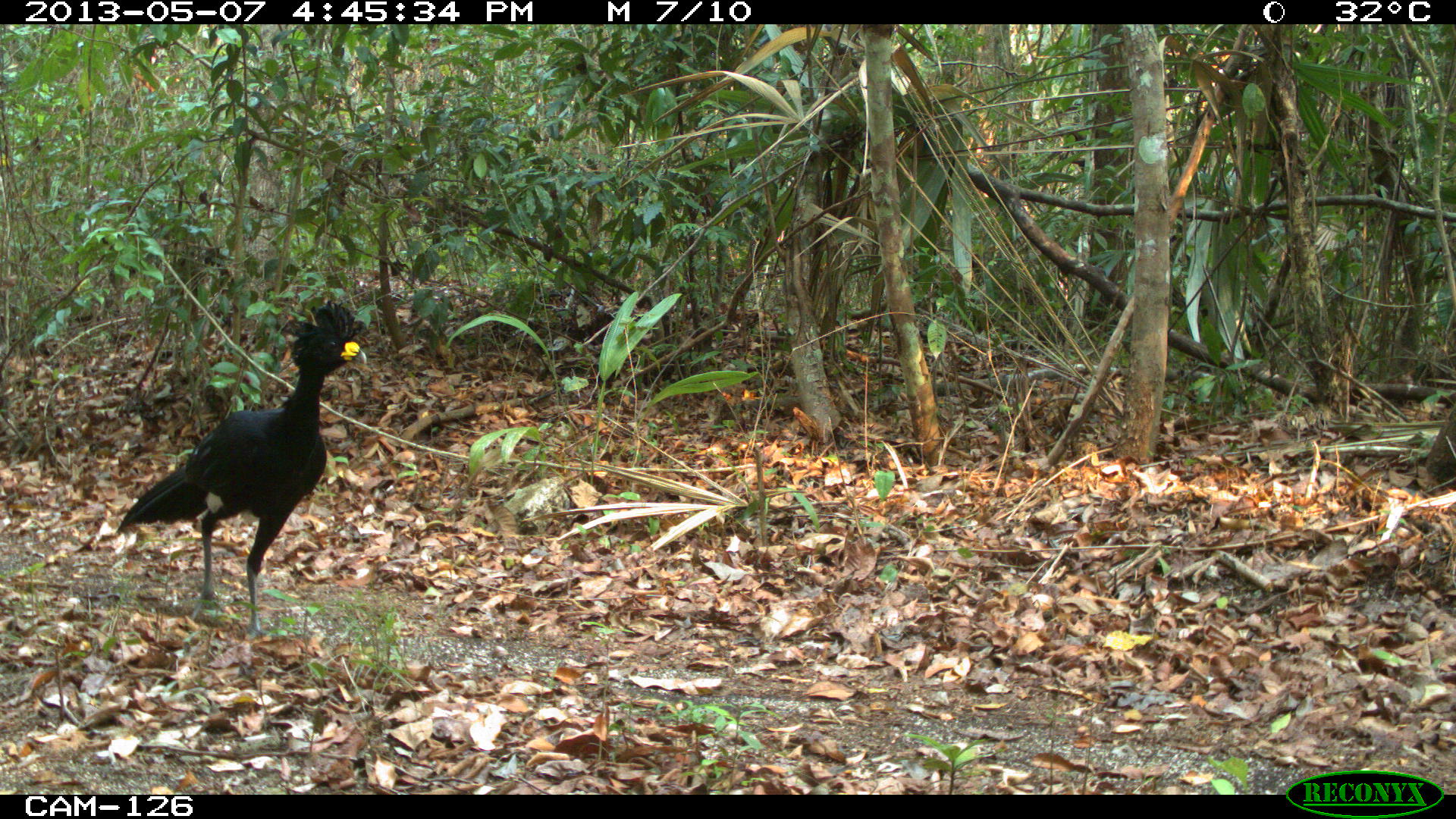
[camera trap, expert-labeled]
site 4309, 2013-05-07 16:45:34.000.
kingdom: Animalia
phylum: Chordata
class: Aves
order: Galliformes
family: Cracidae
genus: Crax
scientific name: Crax rubra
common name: great curassow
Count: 1.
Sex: male.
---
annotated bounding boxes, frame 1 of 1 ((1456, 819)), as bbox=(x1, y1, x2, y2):
crax rubra: bbox=(116, 300, 366, 639)